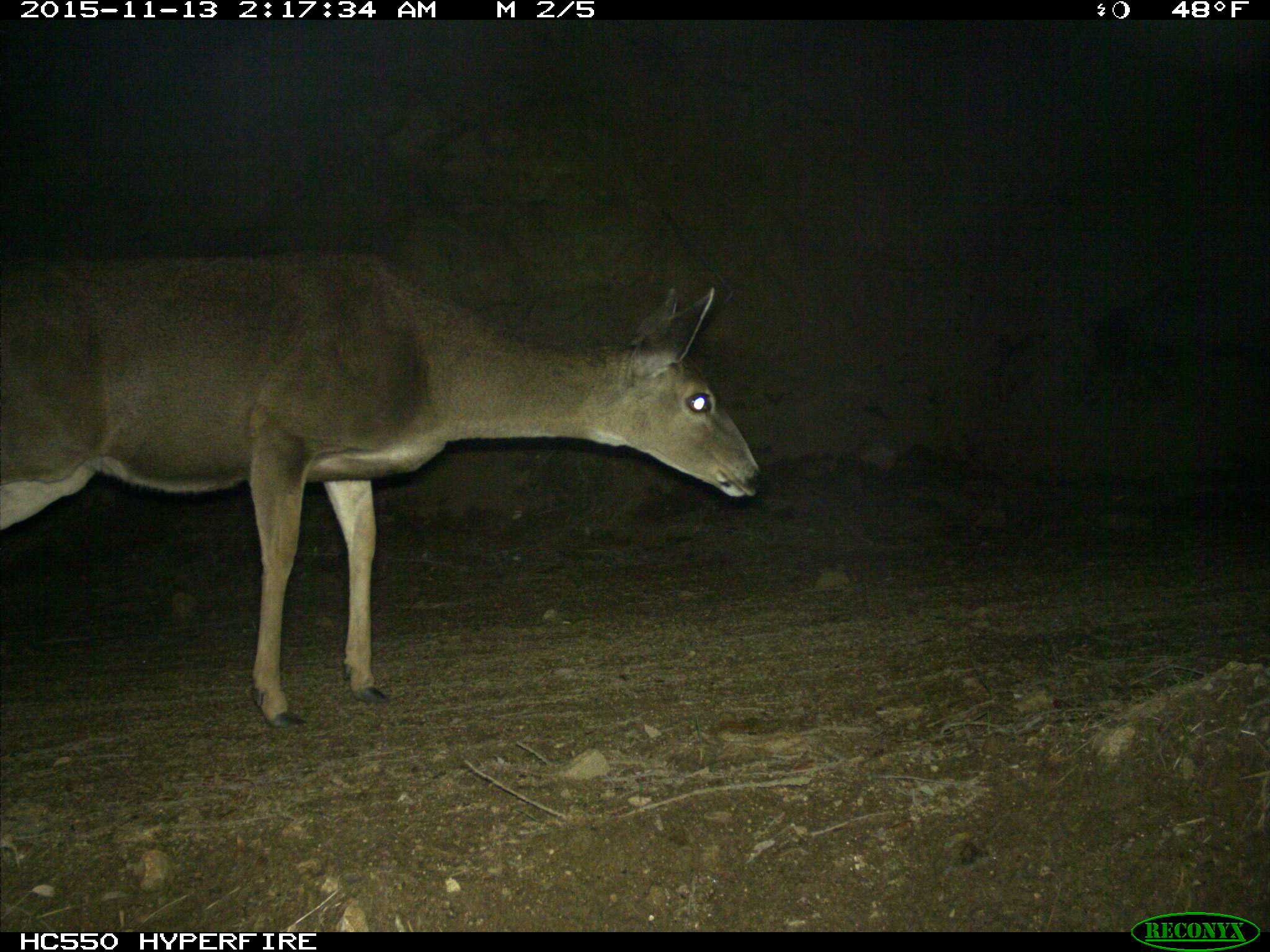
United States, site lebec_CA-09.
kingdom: Animalia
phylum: Chordata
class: Mammalia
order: Artiodactyla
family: Cervidae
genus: Odocoileus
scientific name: Odocoileus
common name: deer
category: unidentified deer